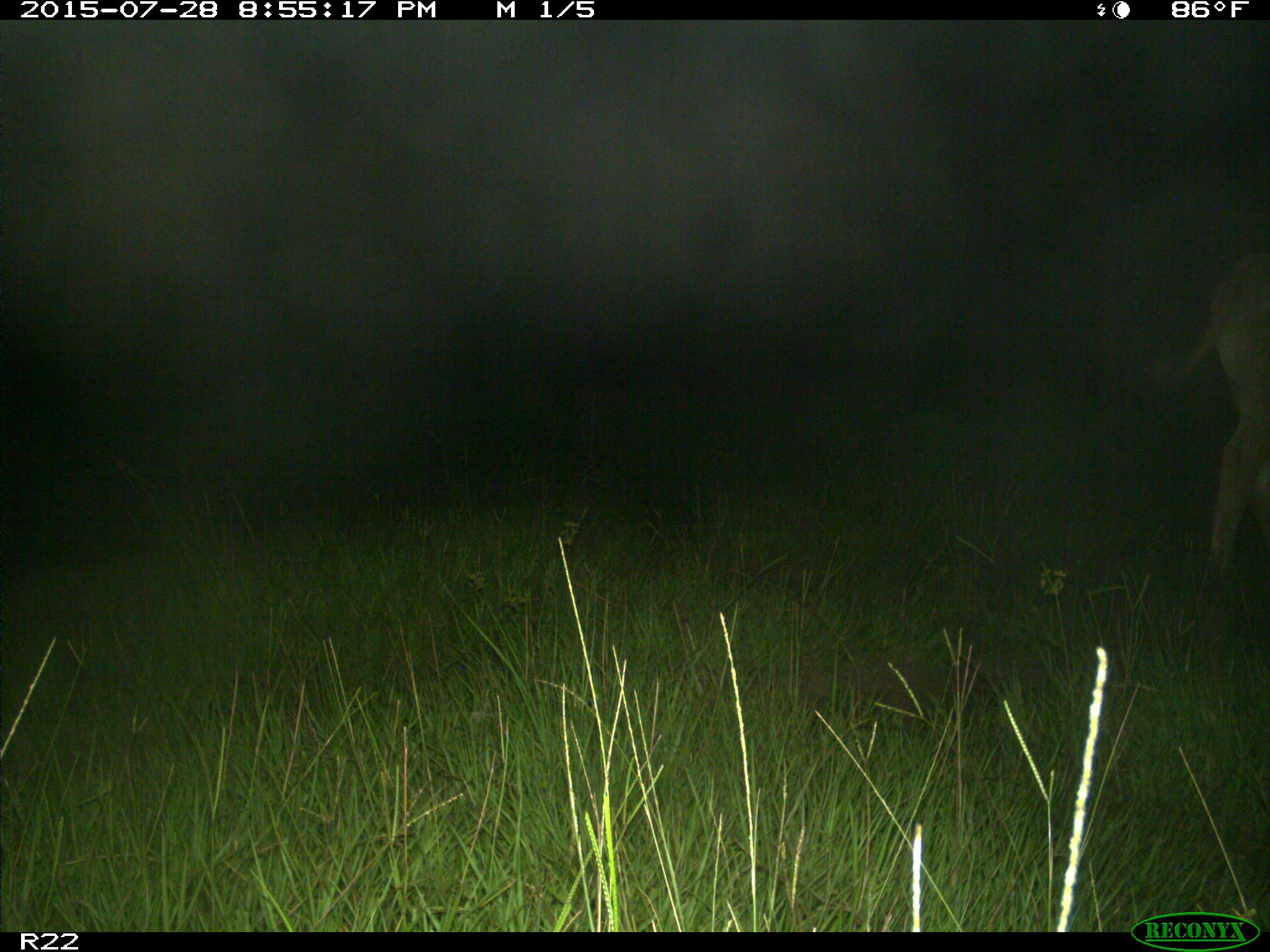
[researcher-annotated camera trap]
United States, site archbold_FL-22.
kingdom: Animalia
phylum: Chordata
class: Mammalia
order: Artiodactyla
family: Bovidae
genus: Bos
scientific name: Bos taurus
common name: domestic cow